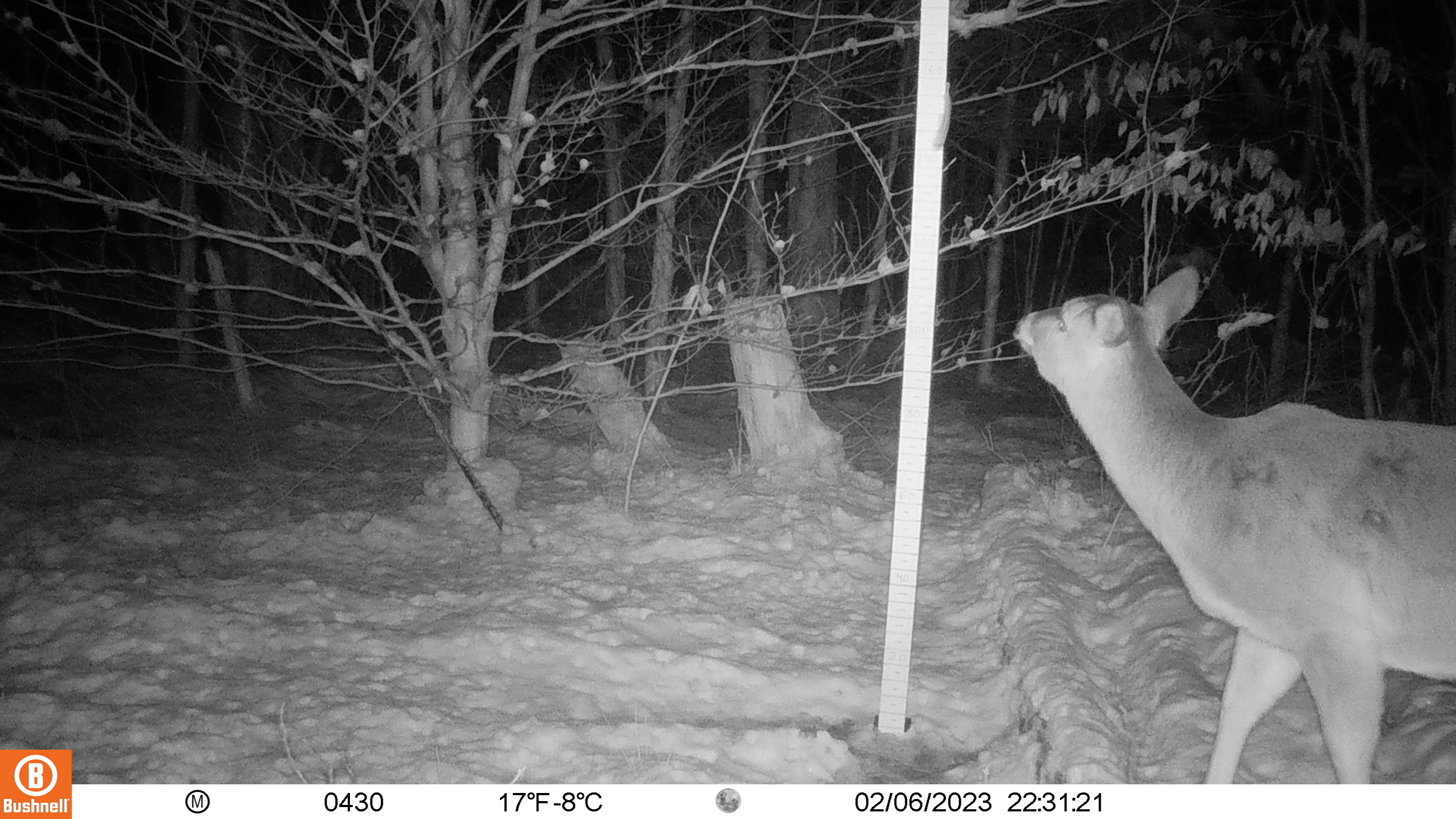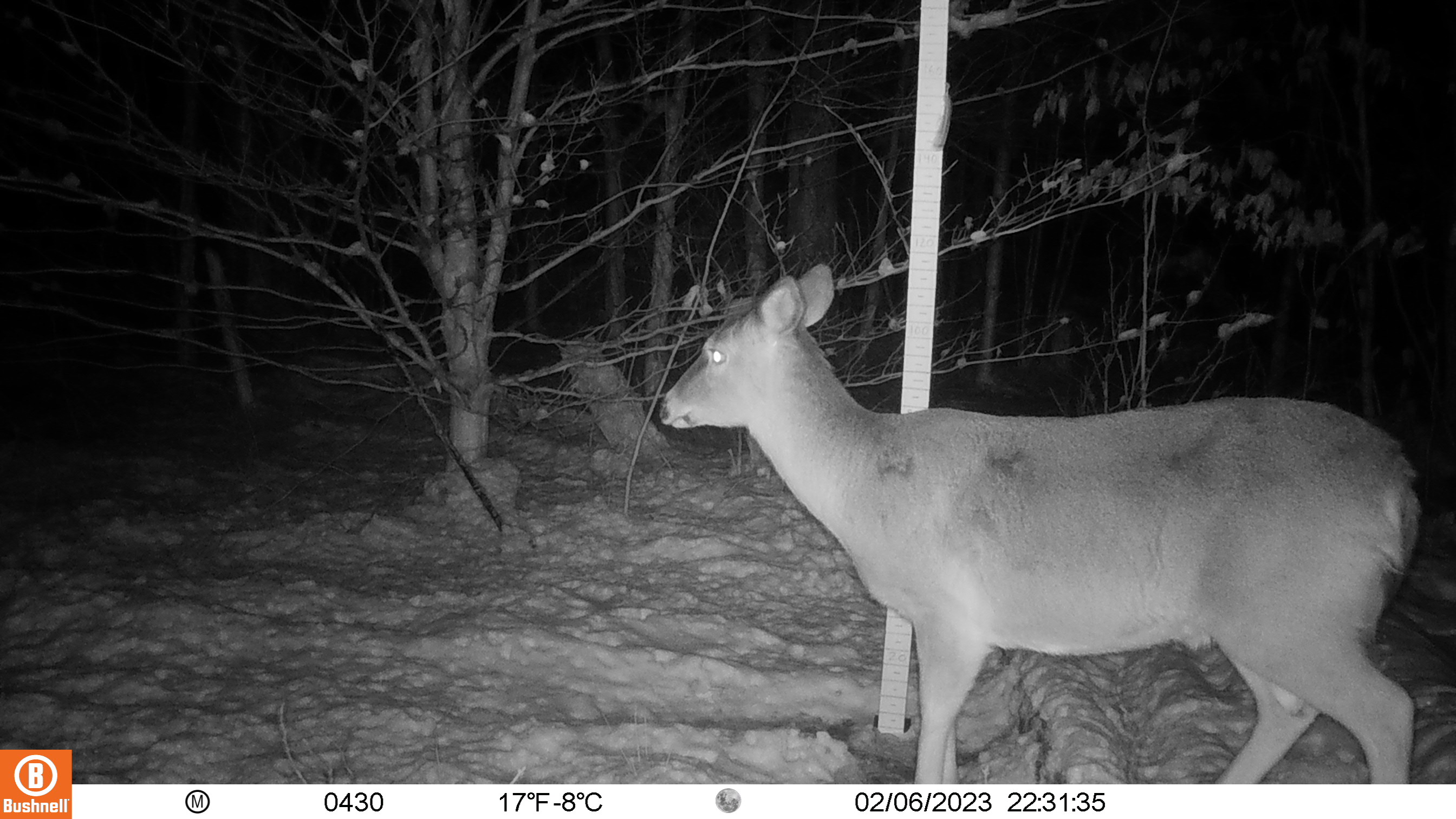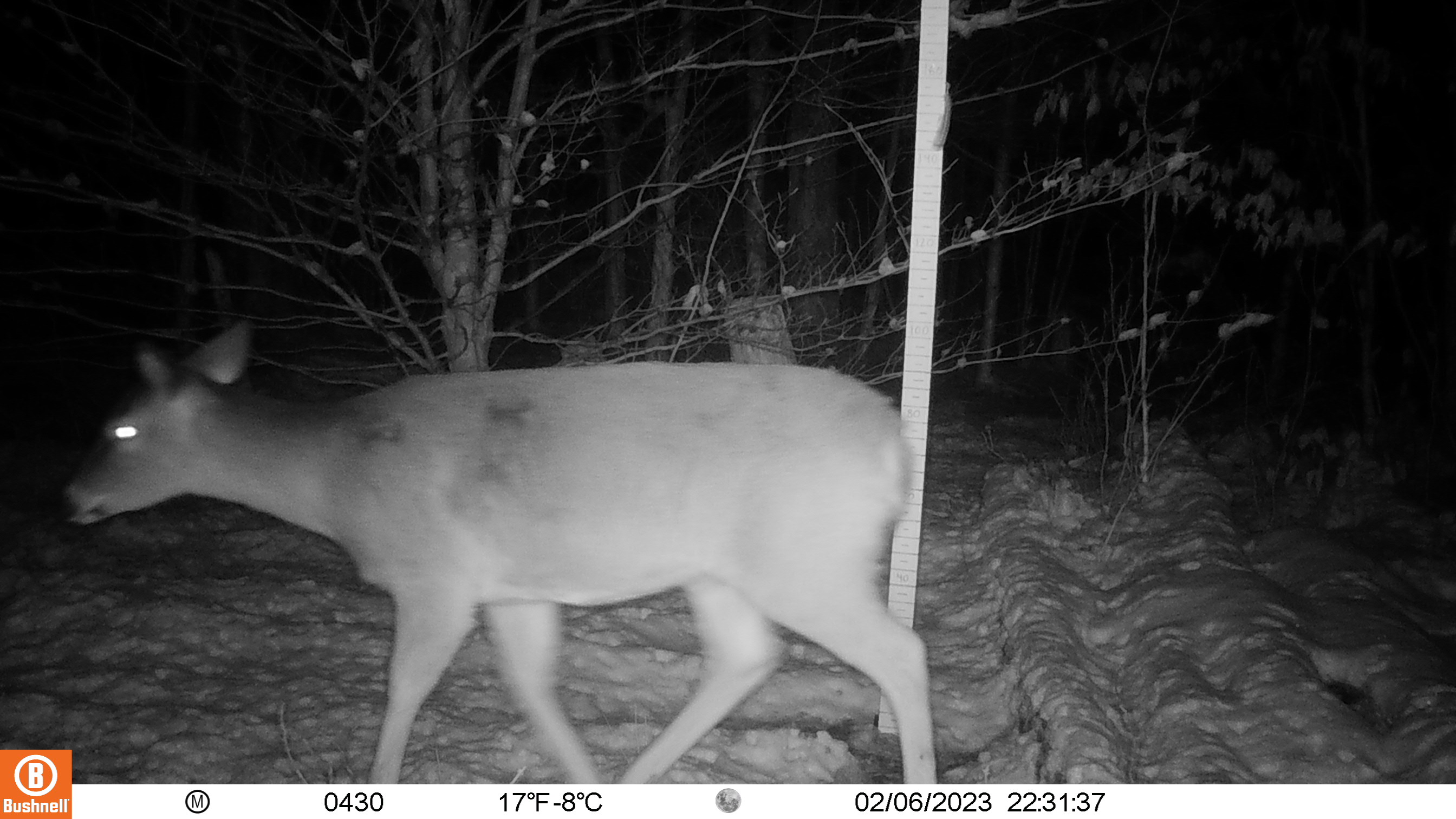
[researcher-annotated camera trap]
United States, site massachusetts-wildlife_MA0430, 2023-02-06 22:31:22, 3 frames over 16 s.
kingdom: Animalia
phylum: Chordata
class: Mammalia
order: Artiodactyla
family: Cervidae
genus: Odocoileus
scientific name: Odocoileus virginianus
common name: white-tailed deer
White-tailed deer (Odocoileus virginianus).